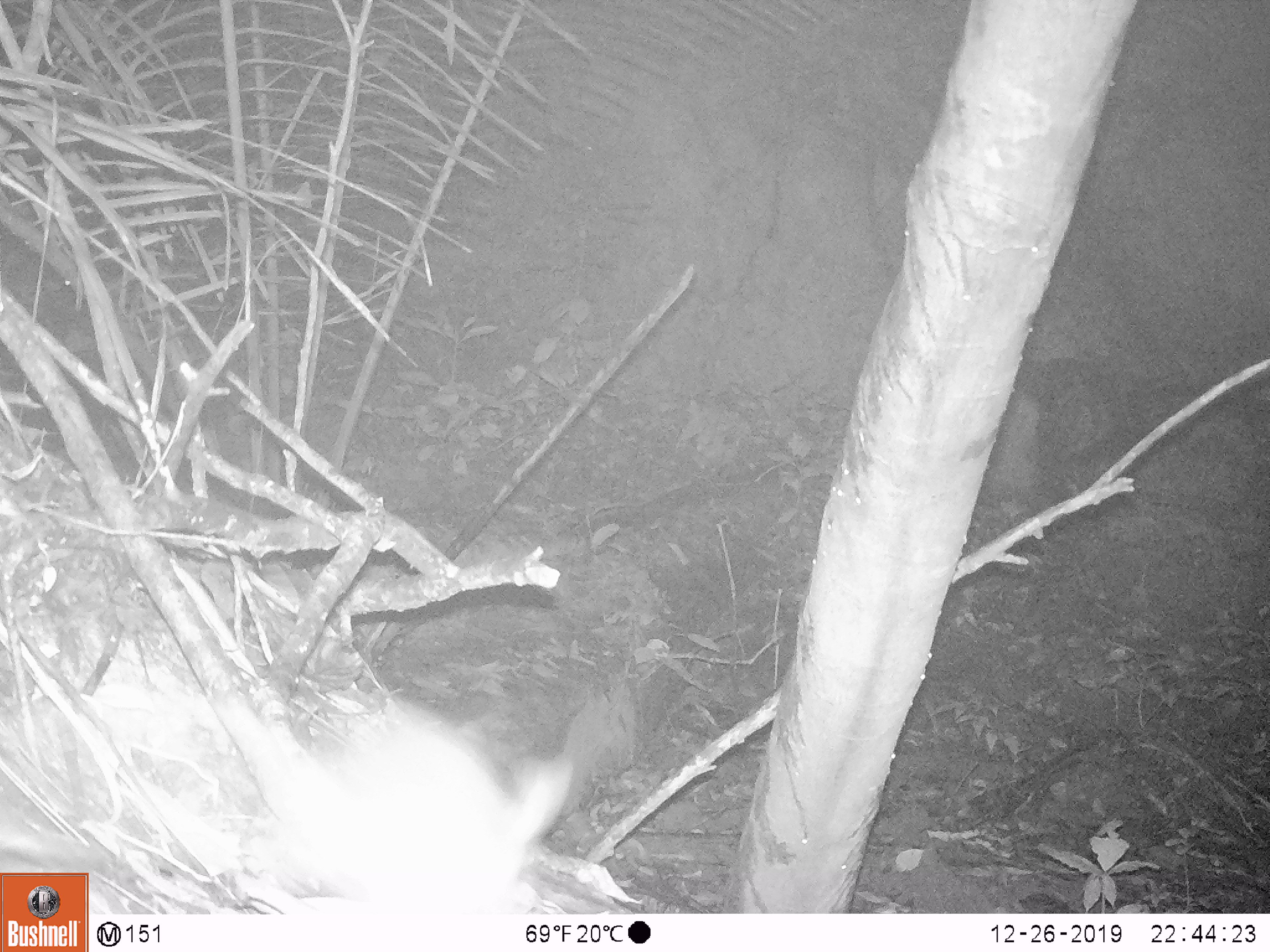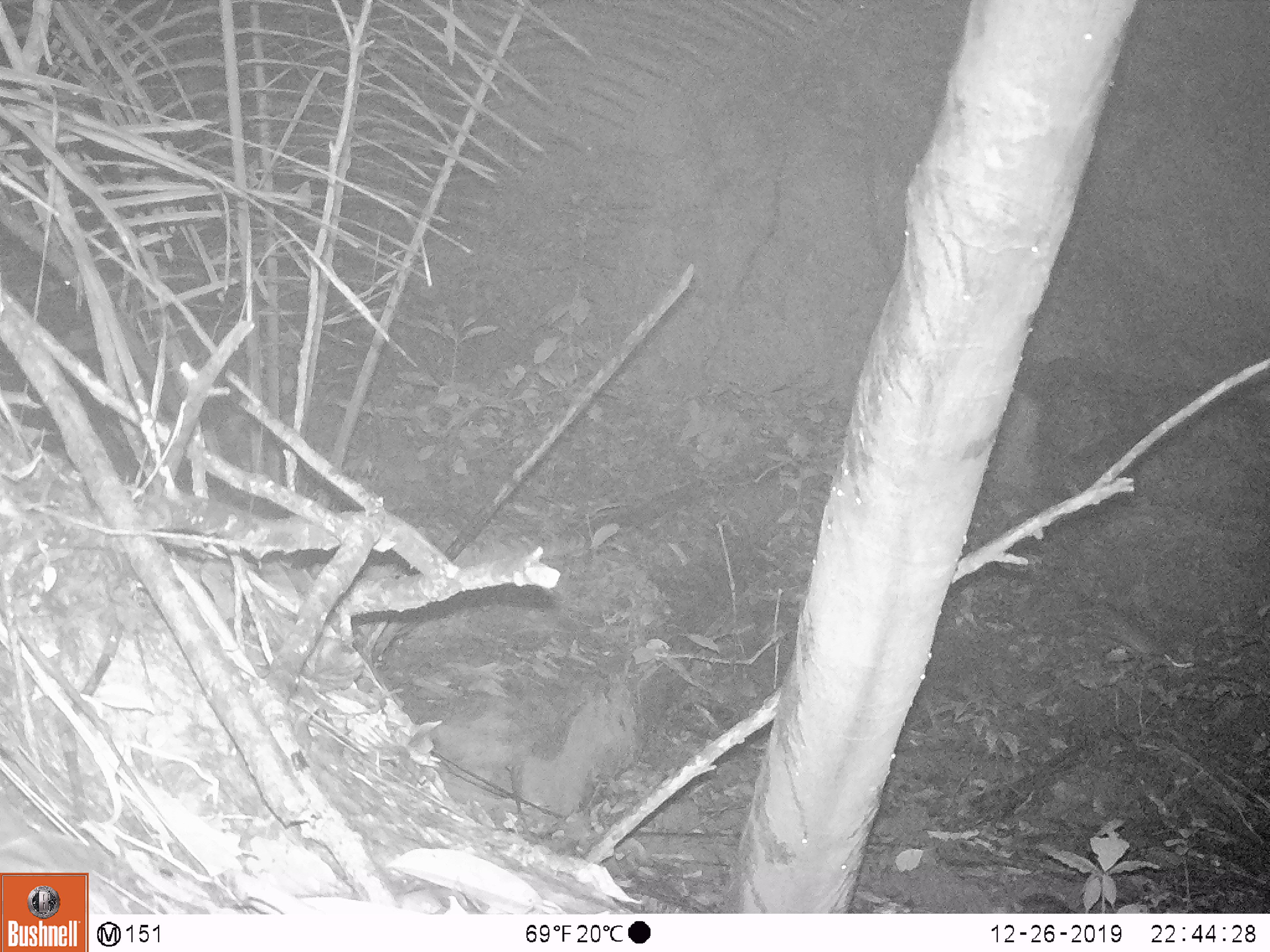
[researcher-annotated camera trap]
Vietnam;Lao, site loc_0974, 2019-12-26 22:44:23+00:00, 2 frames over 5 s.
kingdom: Animalia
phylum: Chordata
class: Mammalia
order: Rodentia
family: Muridae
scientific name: Muridae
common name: old-world mice and rats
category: unidentified murid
Unidentified murid (old-world mice and rats) (Muridae). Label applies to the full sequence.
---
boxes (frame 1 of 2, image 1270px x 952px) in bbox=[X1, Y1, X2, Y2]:
unidentified murid: bbox=[273, 700, 573, 914]